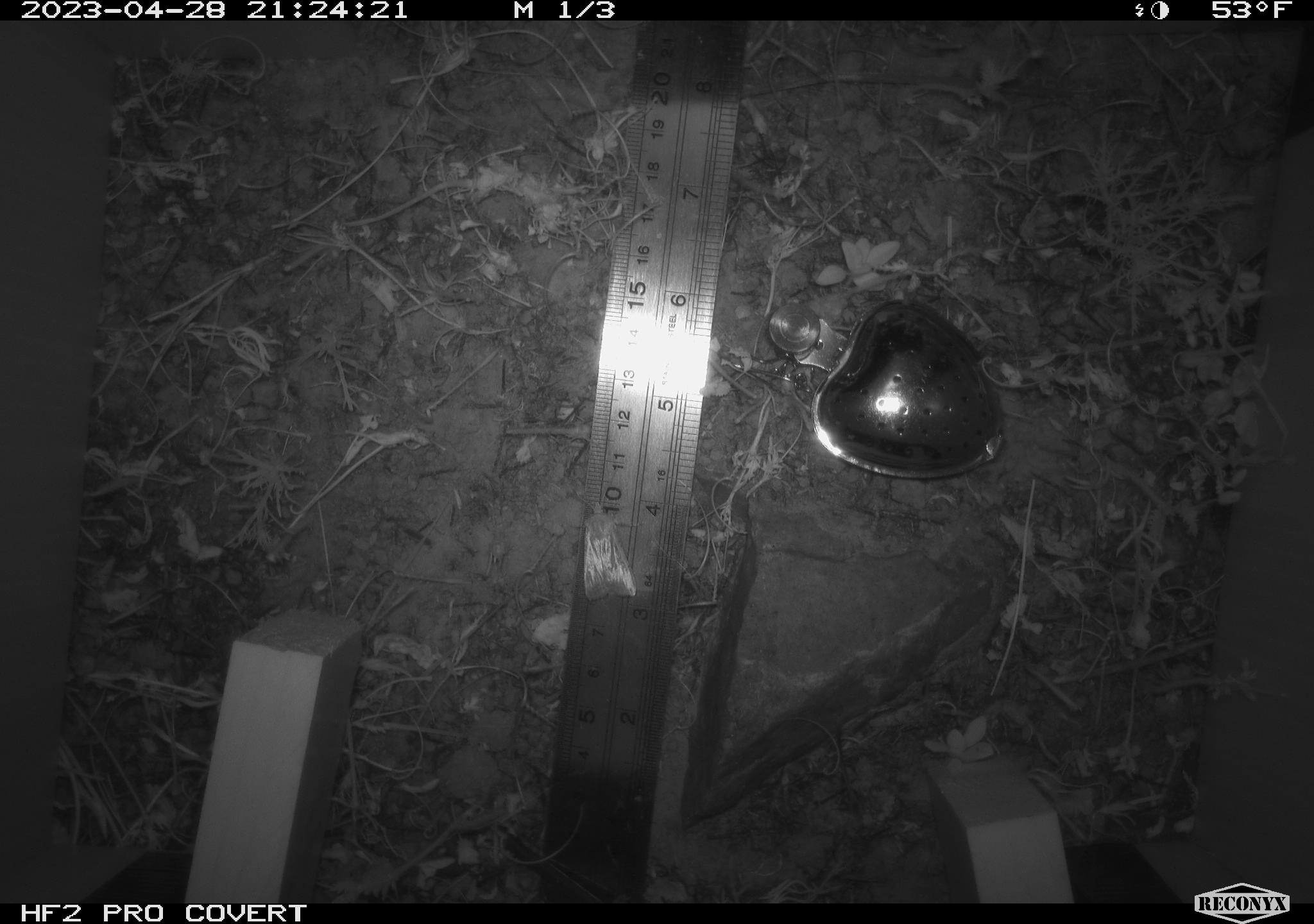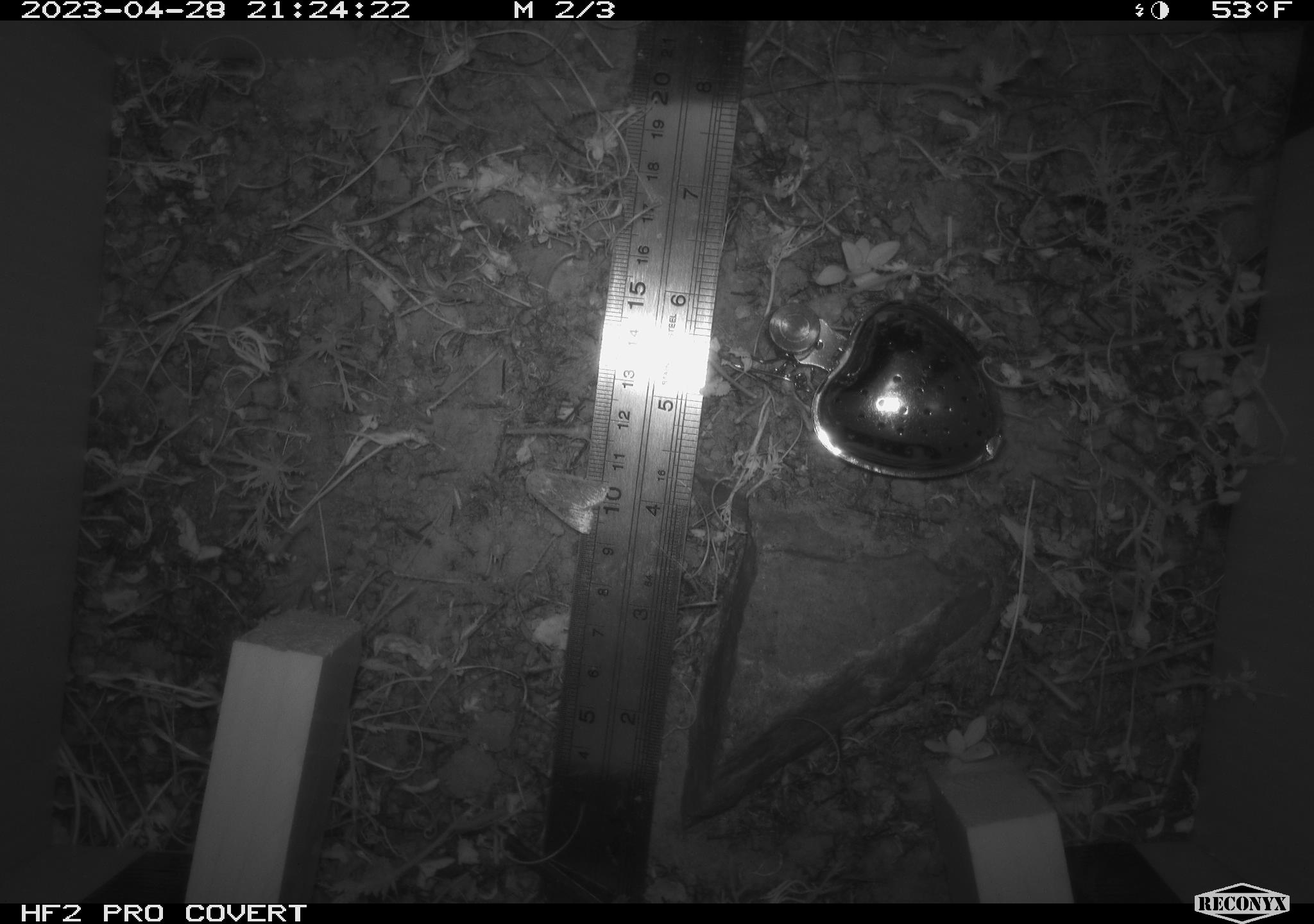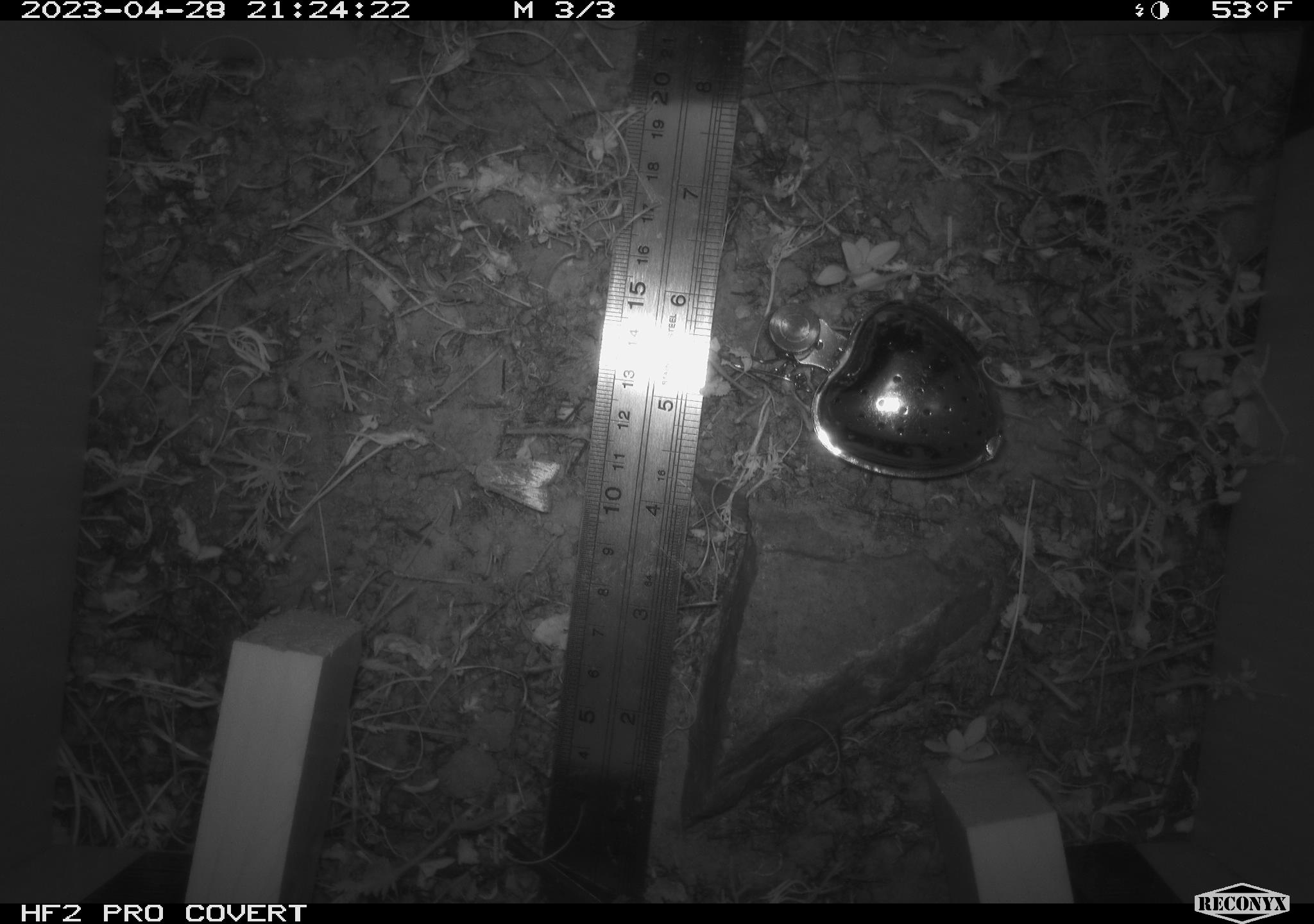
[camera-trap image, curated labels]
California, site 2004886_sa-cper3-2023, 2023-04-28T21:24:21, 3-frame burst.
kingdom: Animalia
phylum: Arthropoda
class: Insecta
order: Lepidoptera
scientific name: Lepidoptera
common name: butterflies and moths